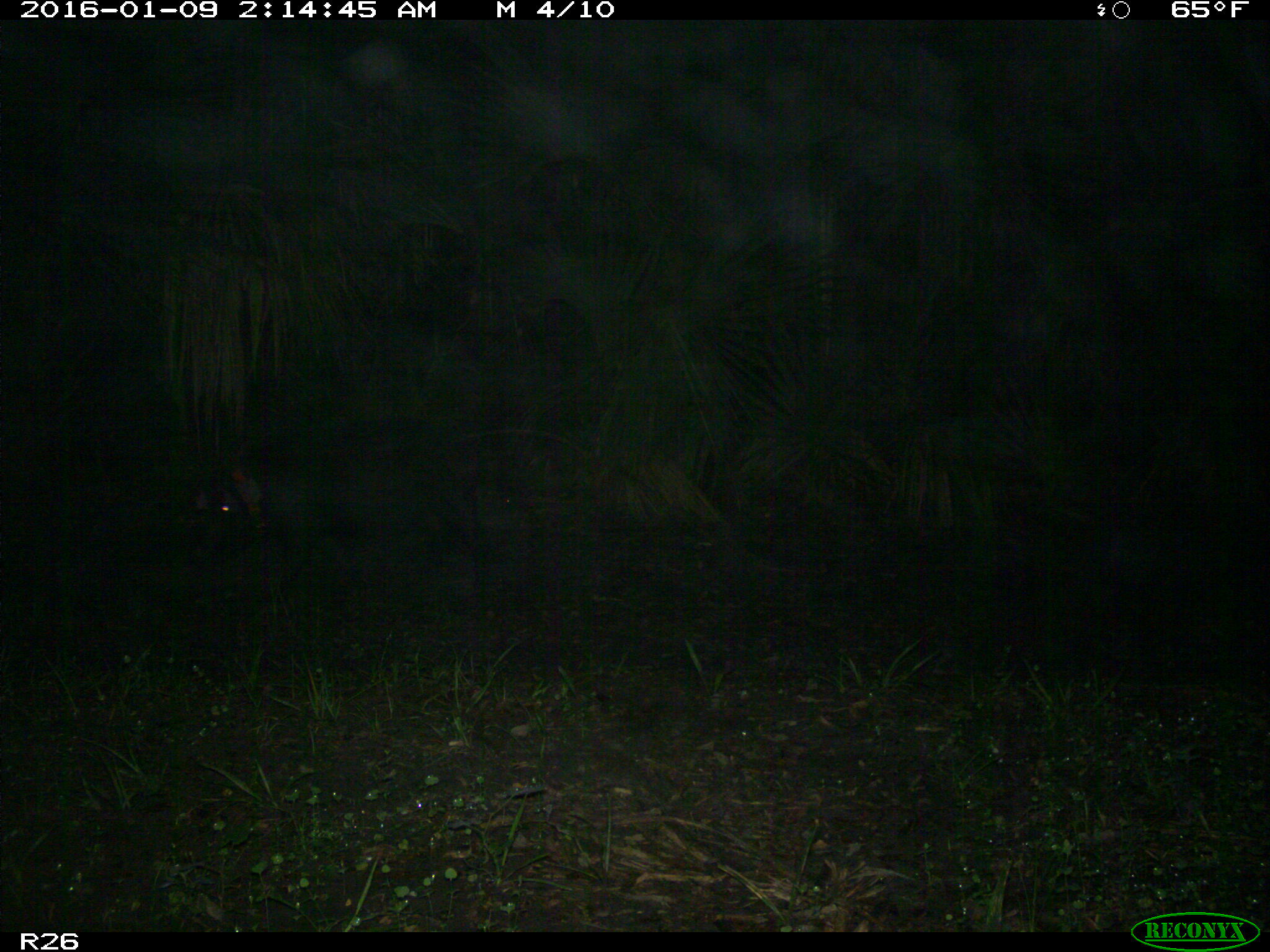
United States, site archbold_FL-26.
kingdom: Animalia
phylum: Chordata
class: Mammalia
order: Artiodactyla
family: Suidae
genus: Sus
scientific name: Sus scrofa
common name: wild boar